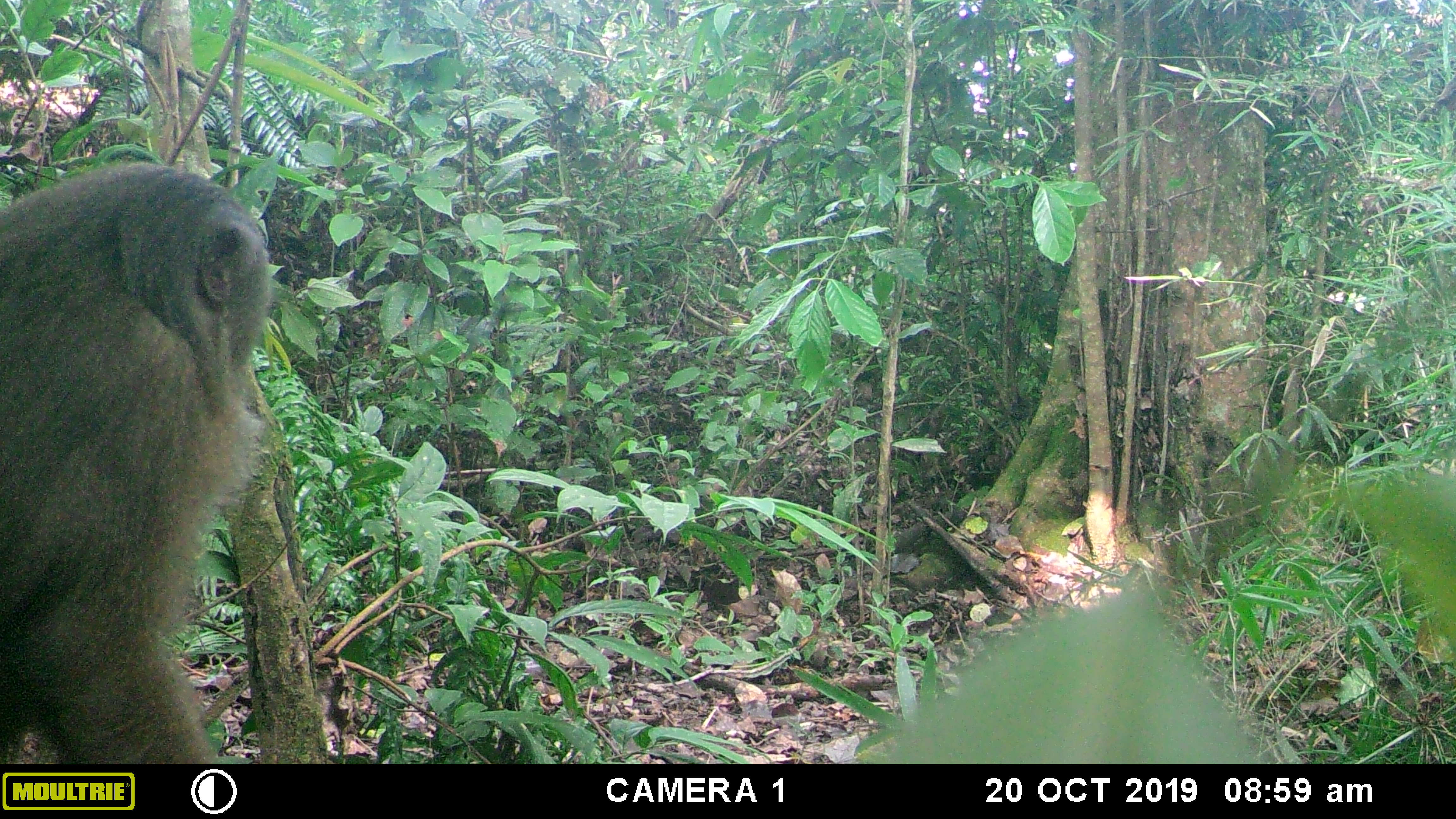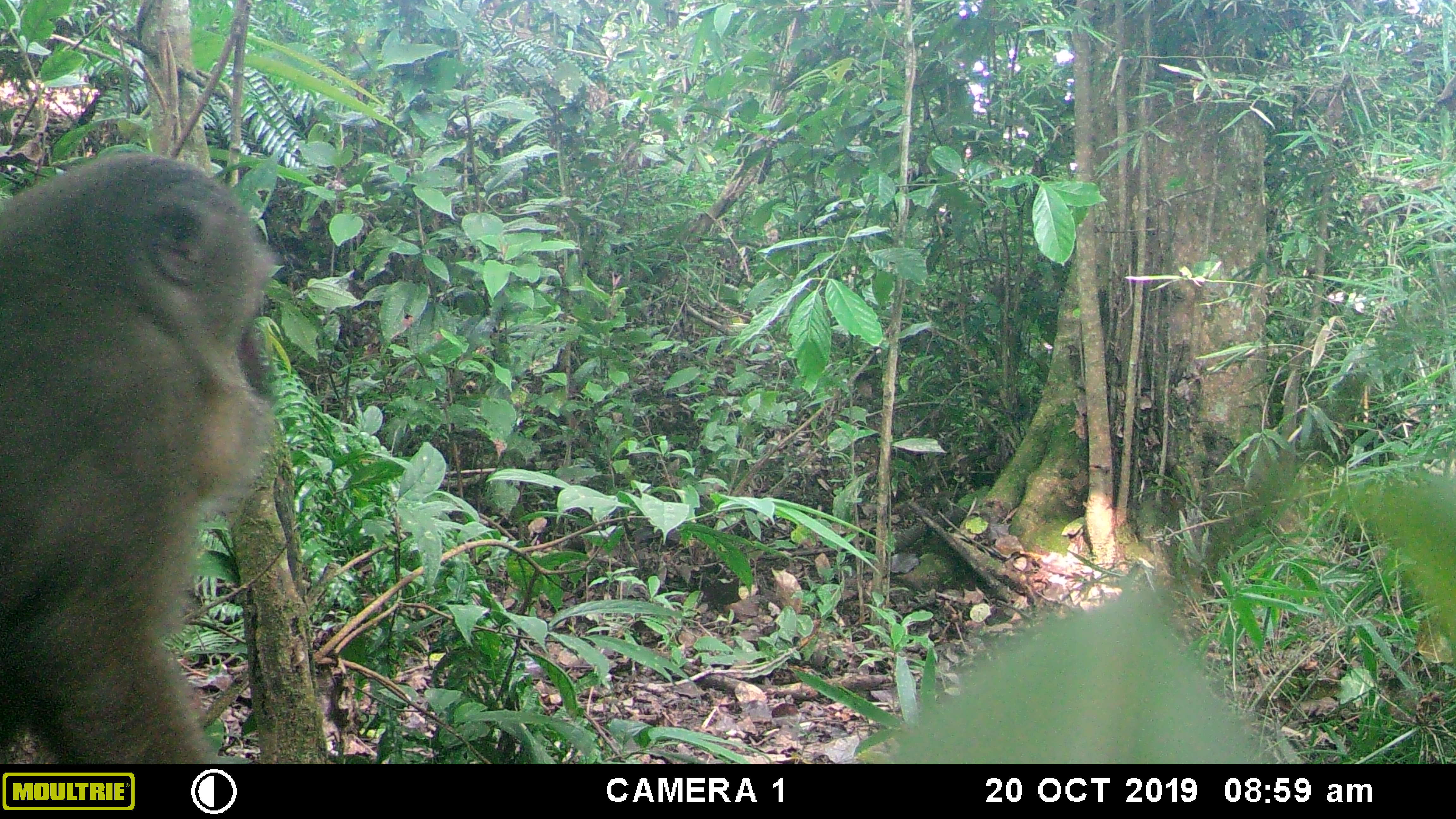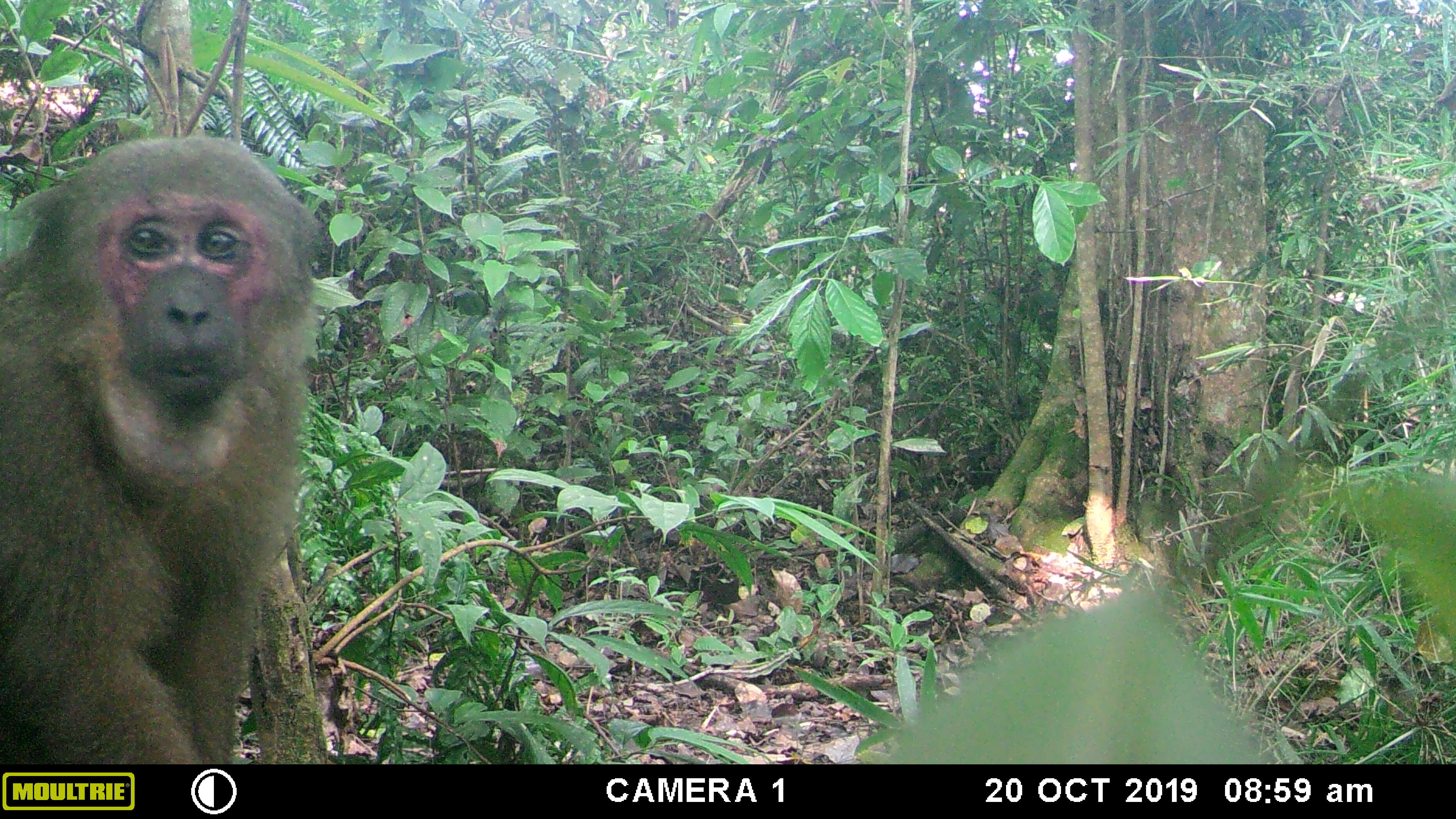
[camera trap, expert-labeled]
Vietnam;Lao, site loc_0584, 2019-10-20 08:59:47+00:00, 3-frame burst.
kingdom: Animalia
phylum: Chordata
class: Mammalia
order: Primates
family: Cercopithecidae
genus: Macaca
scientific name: Macaca arctoides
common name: stump-tailed macaque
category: stump tailed macaque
Stump tailed macaque (stump-tailed macaque) (Macaca arctoides). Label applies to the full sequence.